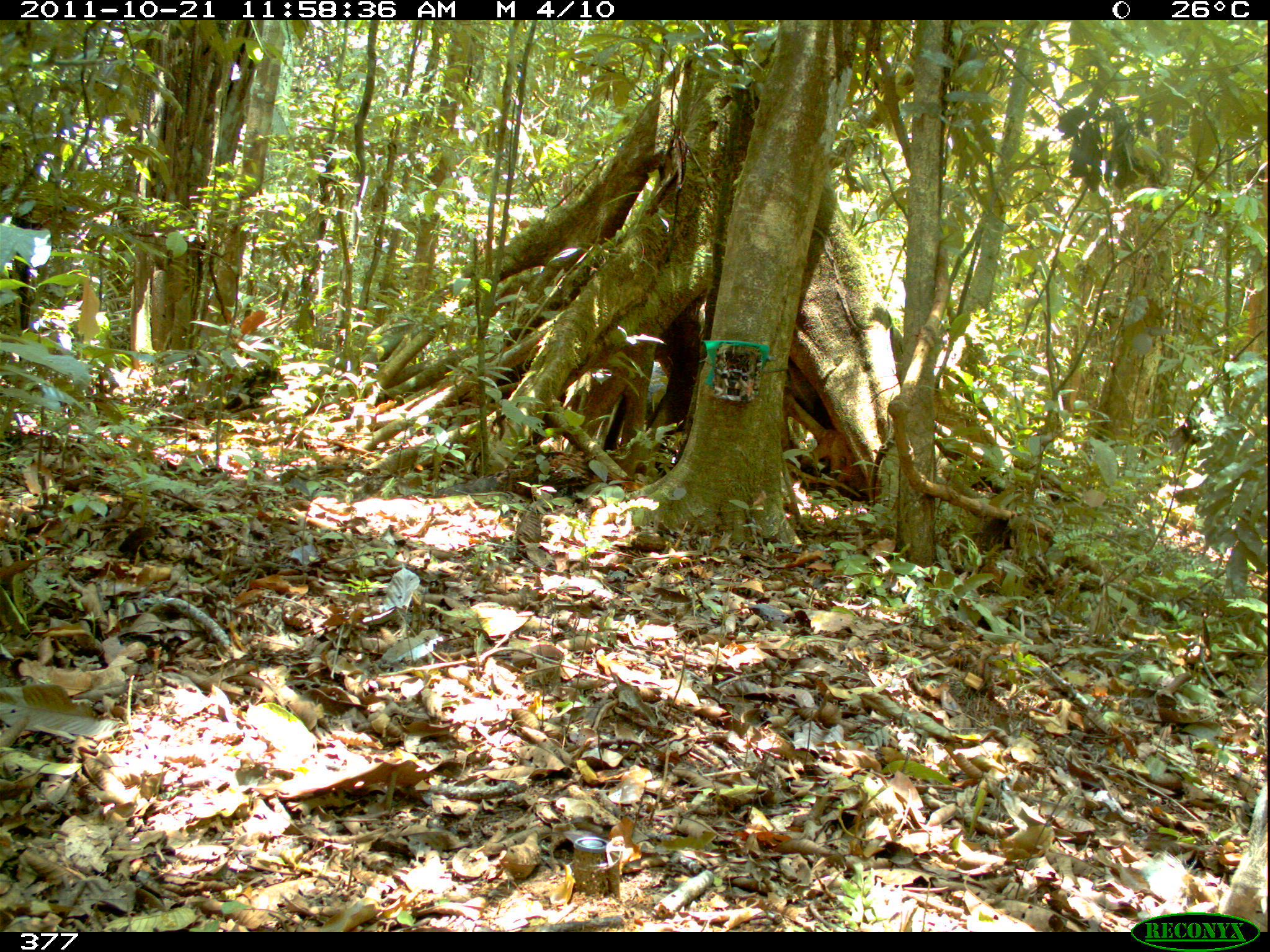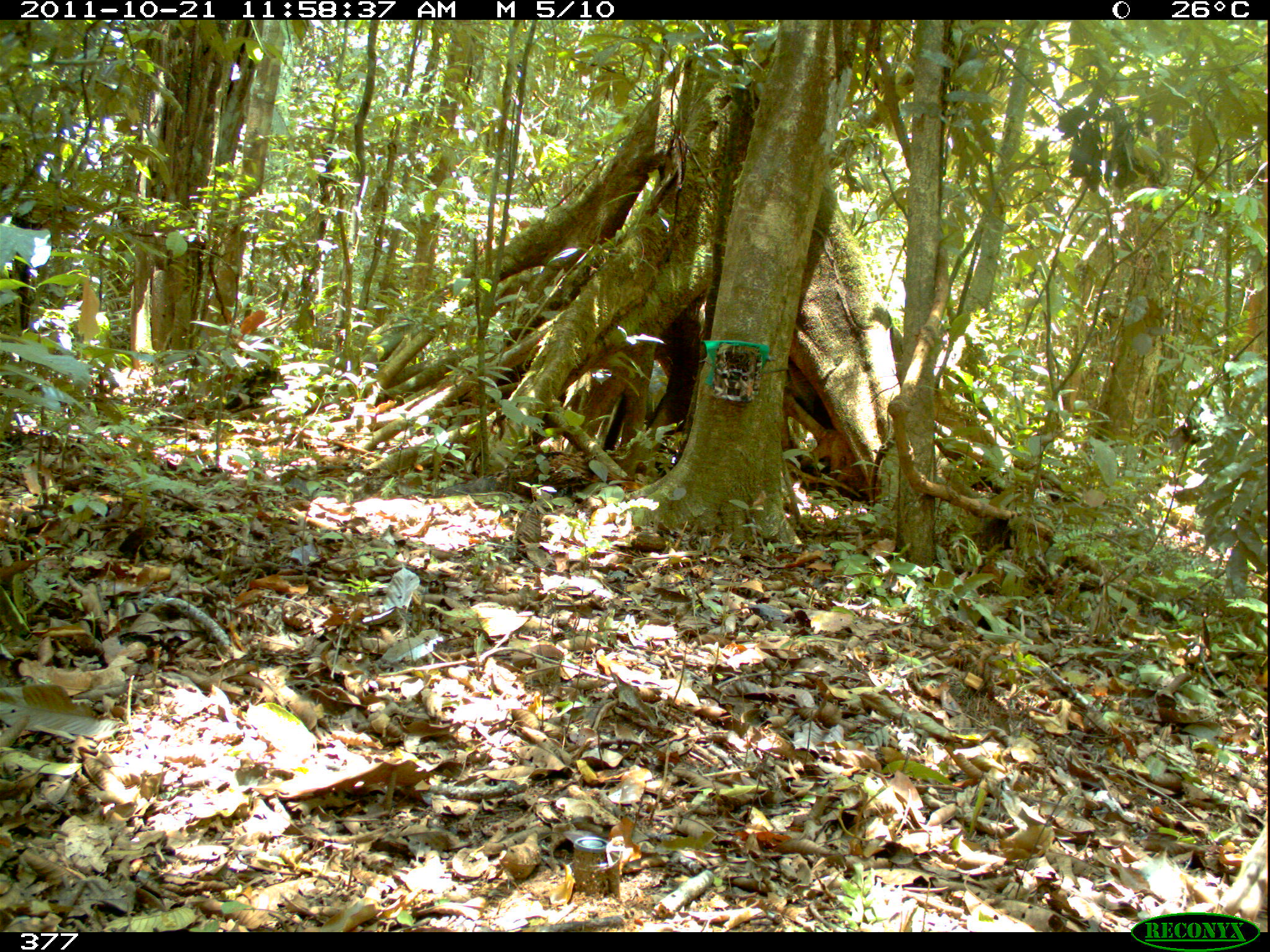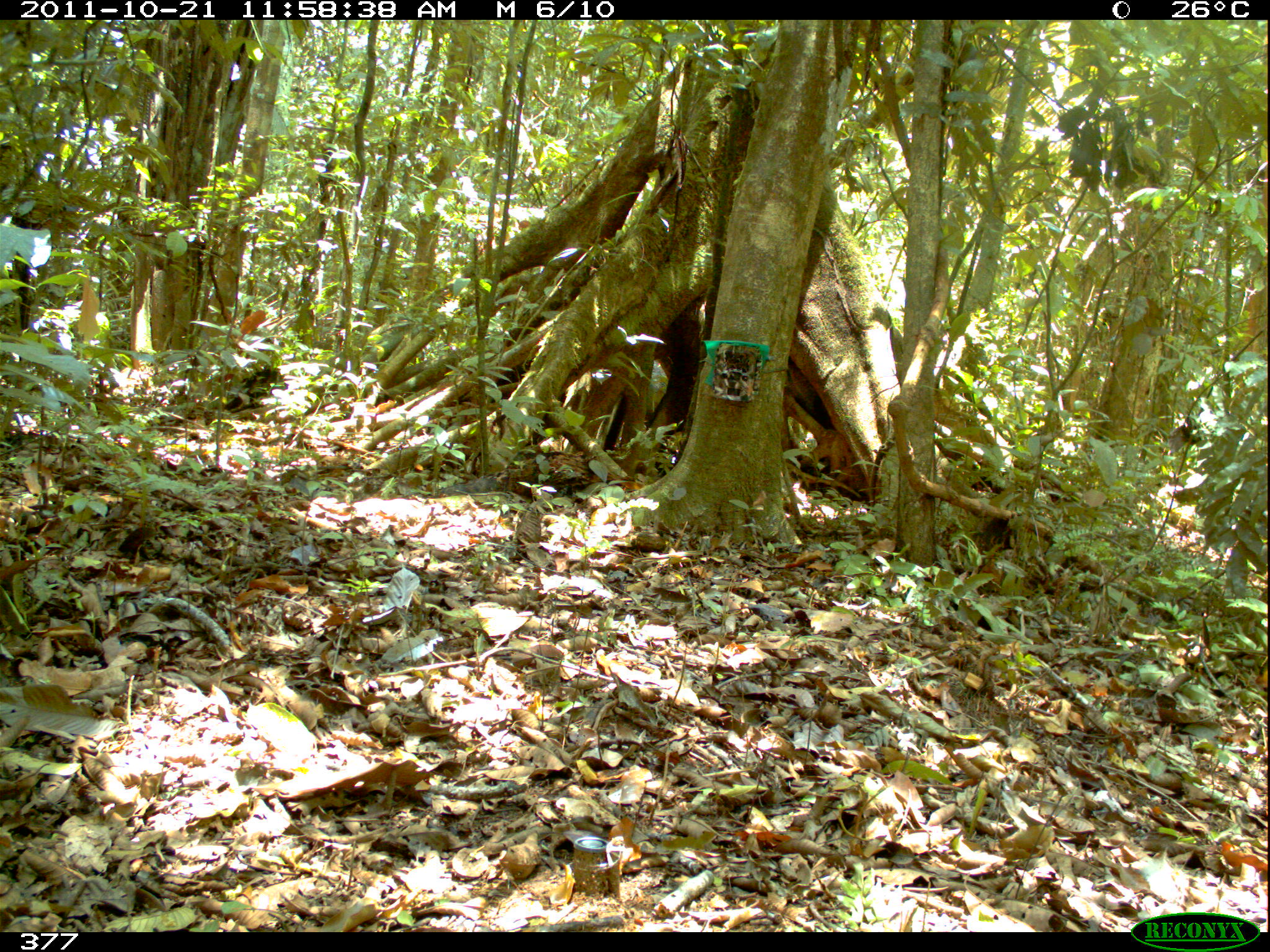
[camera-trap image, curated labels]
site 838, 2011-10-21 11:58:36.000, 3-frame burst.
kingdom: Animalia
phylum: Chordata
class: Mammalia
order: Artiodactyla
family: Tayassuidae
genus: Tayassu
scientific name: Tayassu pecari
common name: white-lipped peccary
Tayassu pecari (white-lipped peccary).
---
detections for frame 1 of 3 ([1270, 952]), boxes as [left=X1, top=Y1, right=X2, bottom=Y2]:
tayassu pecari: [left=1217, top=780, right=1267, bottom=932]